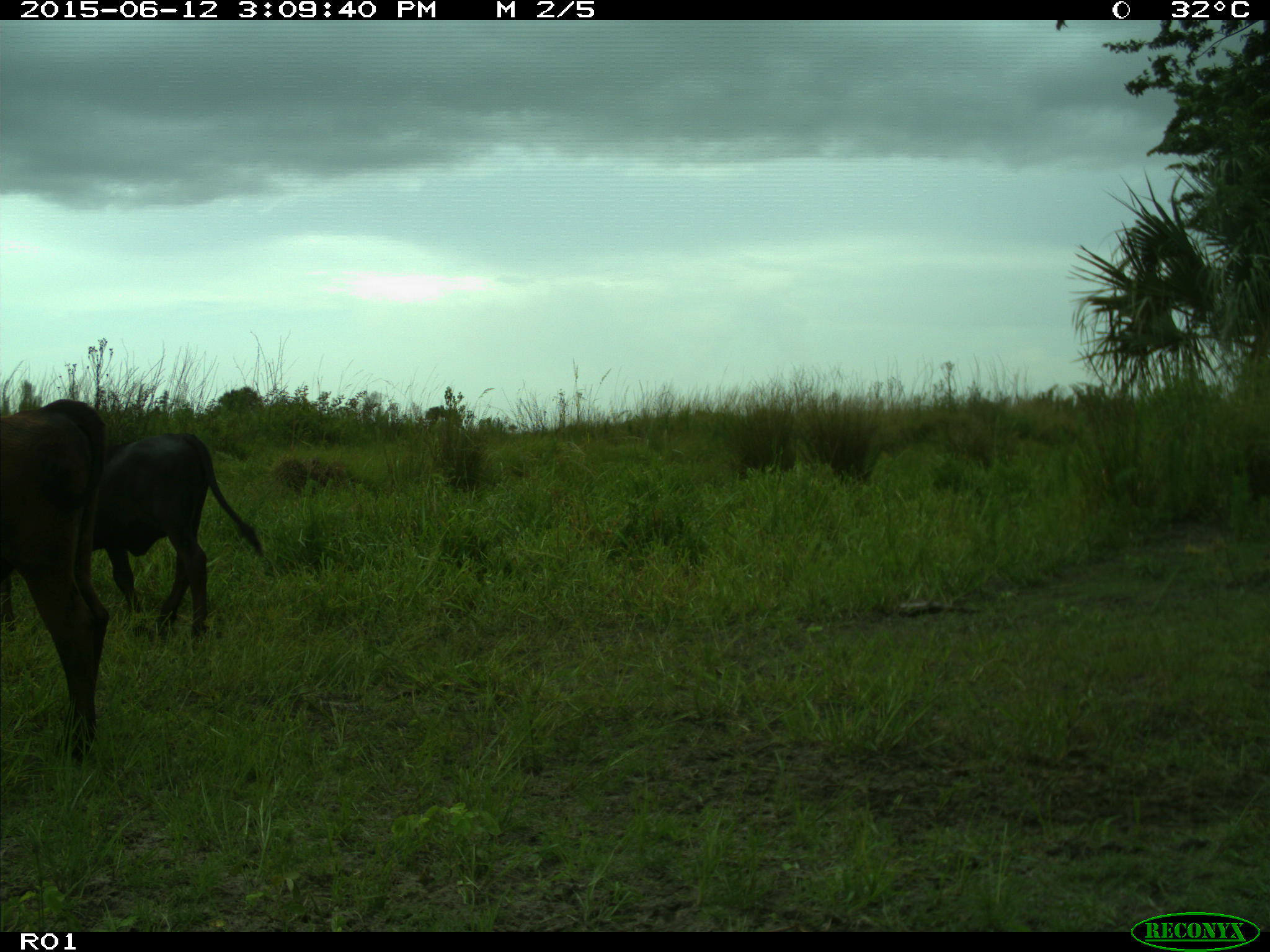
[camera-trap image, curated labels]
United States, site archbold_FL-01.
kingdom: Animalia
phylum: Chordata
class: Mammalia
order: Artiodactyla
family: Bovidae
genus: Bos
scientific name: Bos taurus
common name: domestic cow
Bos taurus (domestic cow).